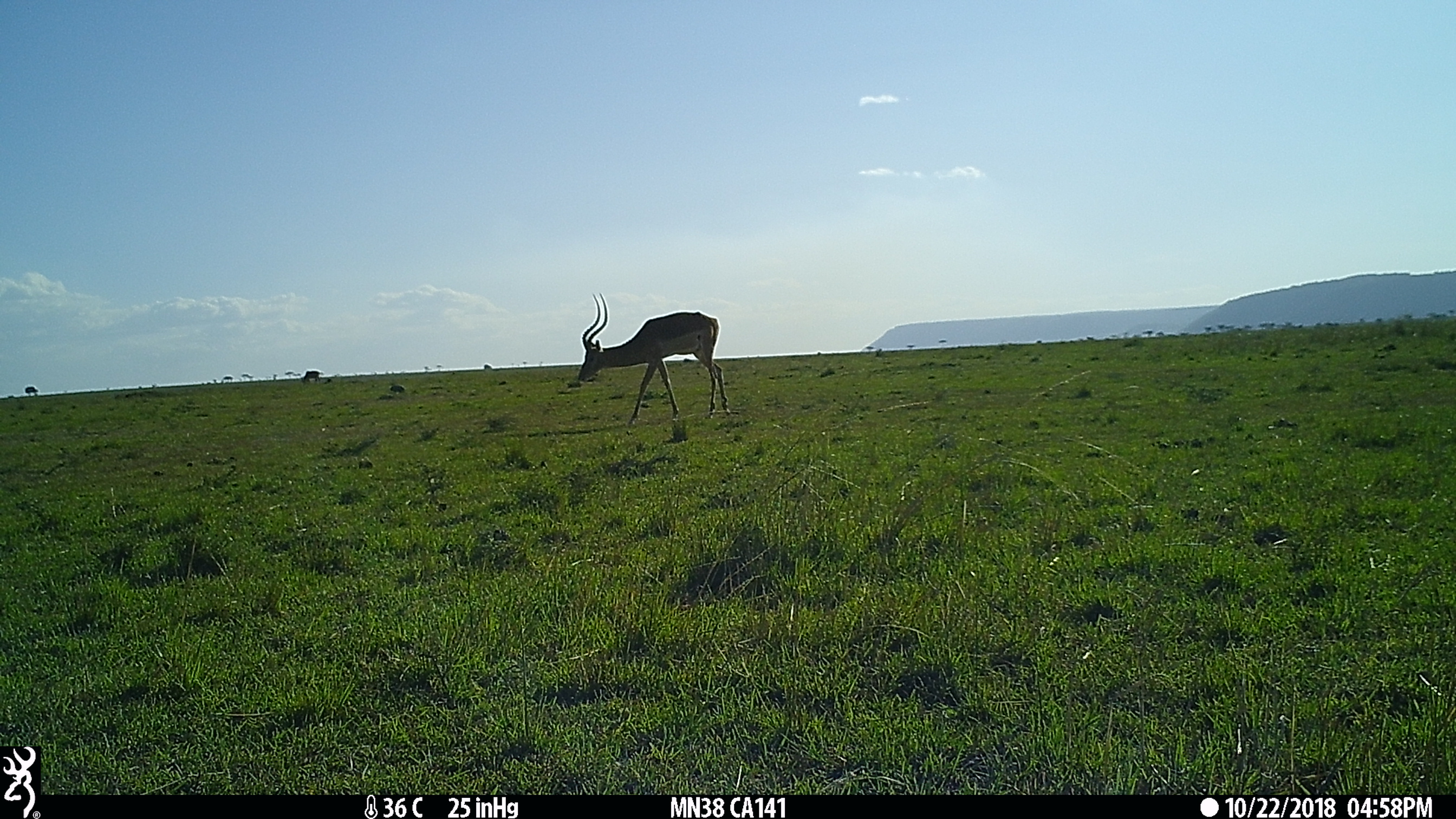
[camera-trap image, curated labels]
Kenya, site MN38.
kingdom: Animalia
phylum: Chordata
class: Mammalia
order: Artiodactyla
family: Bovidae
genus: Aepyceros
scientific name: Aepyceros melampus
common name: impala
Impala (Aepyceros melampus).